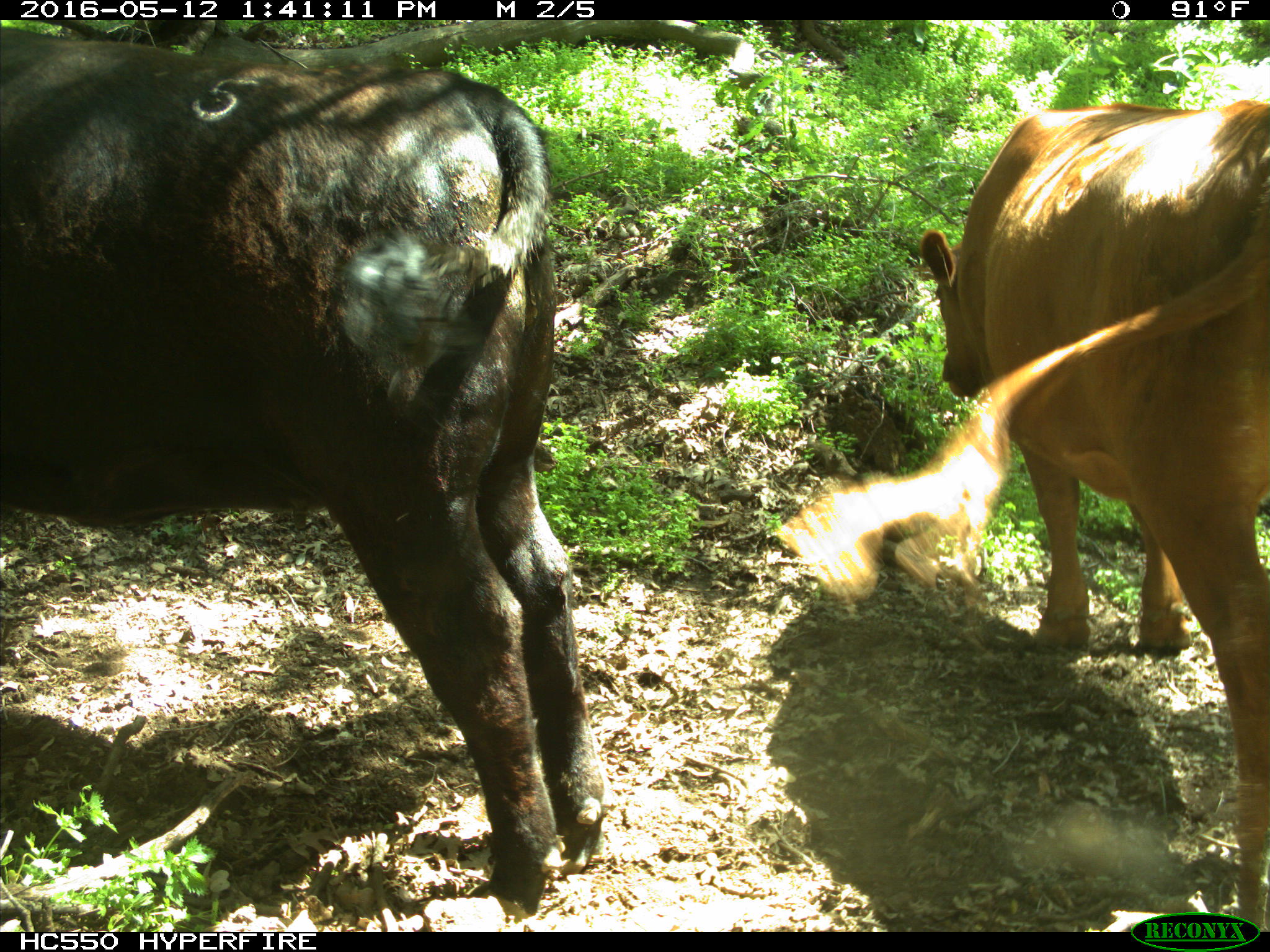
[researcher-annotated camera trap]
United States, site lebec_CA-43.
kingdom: Animalia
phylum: Chordata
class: Mammalia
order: Artiodactyla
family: Bovidae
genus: Bos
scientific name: Bos taurus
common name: domestic cow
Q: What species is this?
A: Bos taurus (domestic cow).